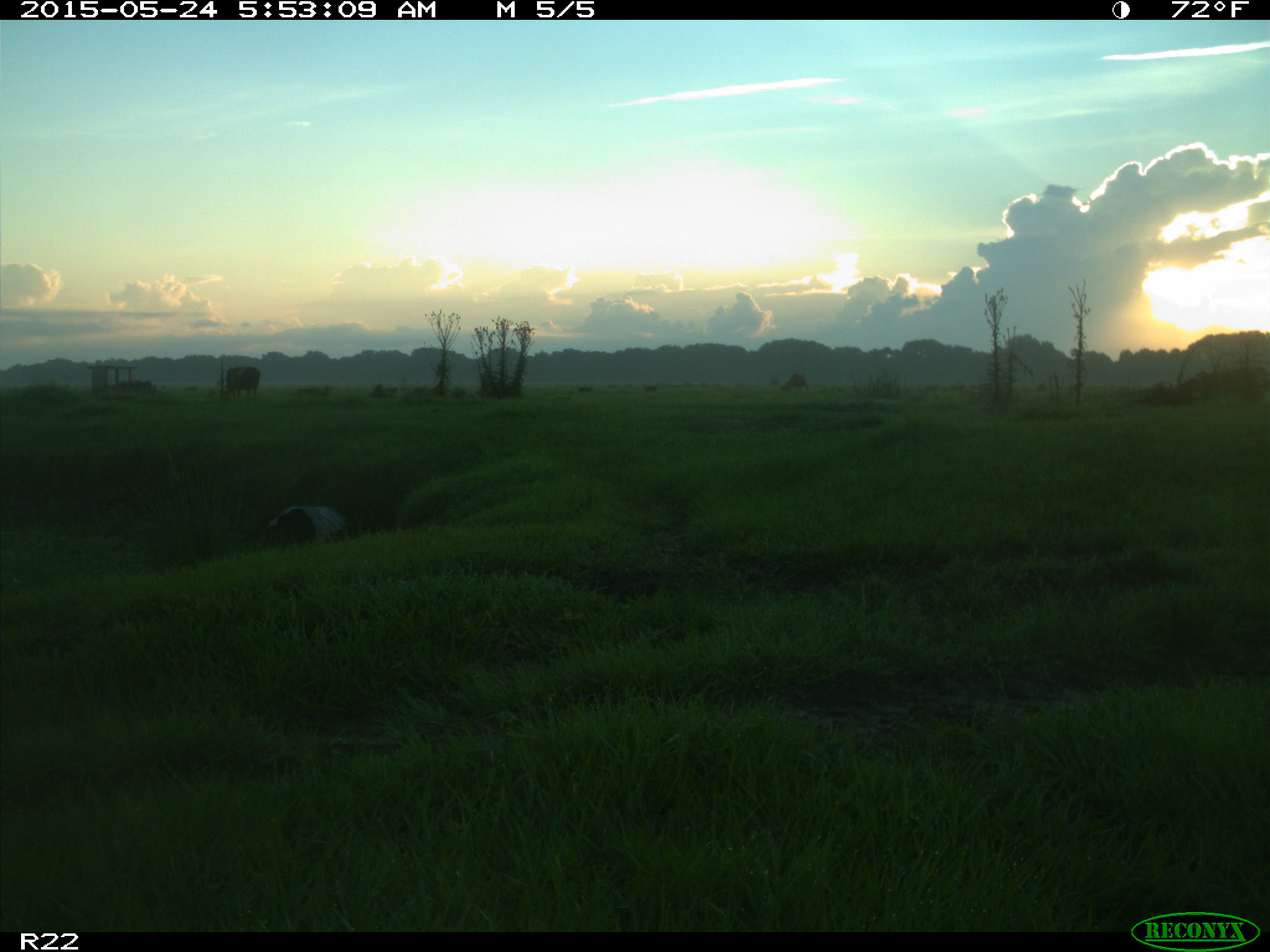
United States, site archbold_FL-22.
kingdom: Animalia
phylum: Chordata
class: Mammalia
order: Artiodactyla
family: Bovidae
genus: Bos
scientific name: Bos taurus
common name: domestic cow